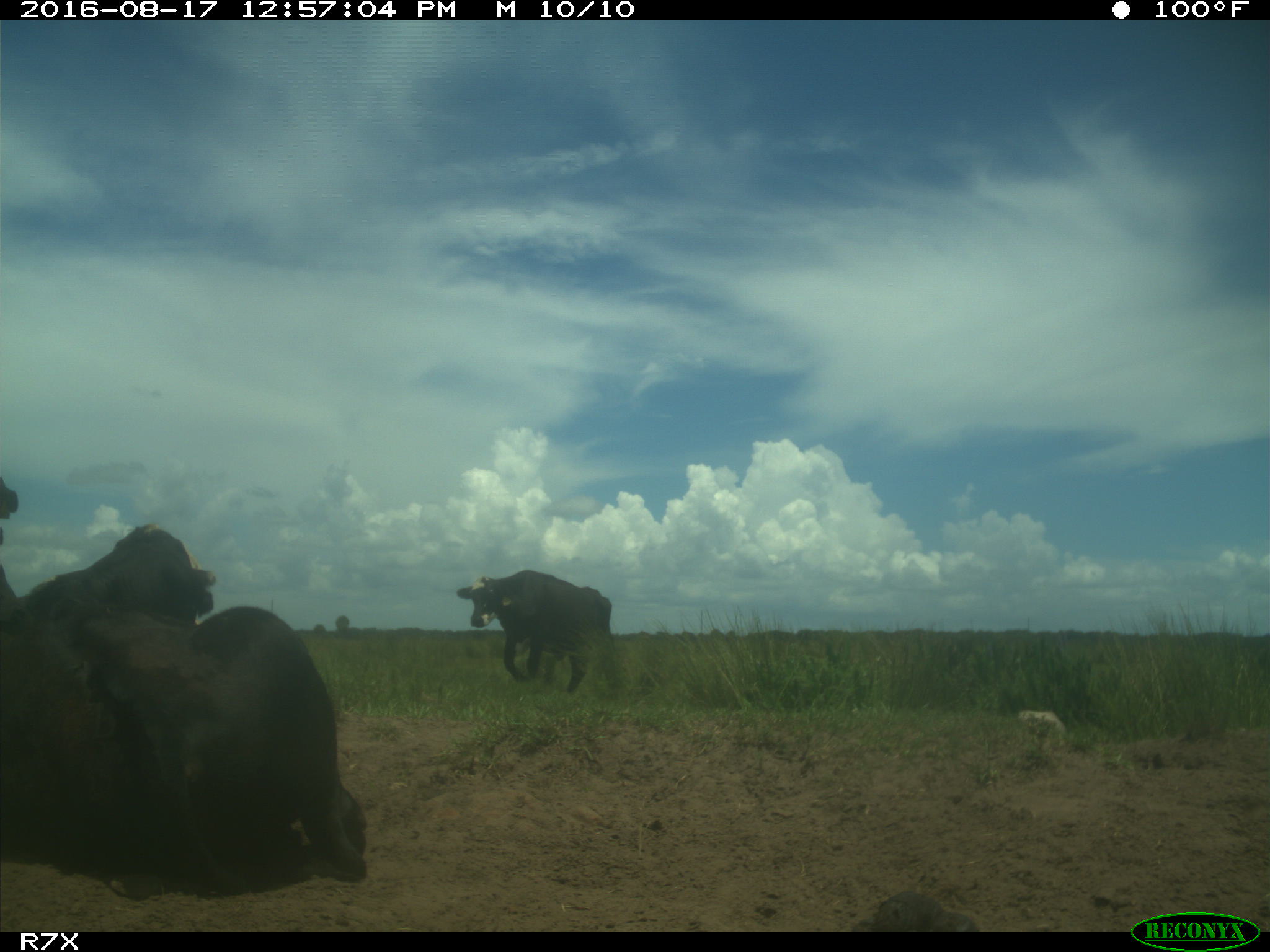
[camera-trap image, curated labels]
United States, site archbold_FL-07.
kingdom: Animalia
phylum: Chordata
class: Mammalia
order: Artiodactyla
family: Bovidae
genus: Bos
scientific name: Bos taurus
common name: domestic cow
Bos taurus (domestic cow).